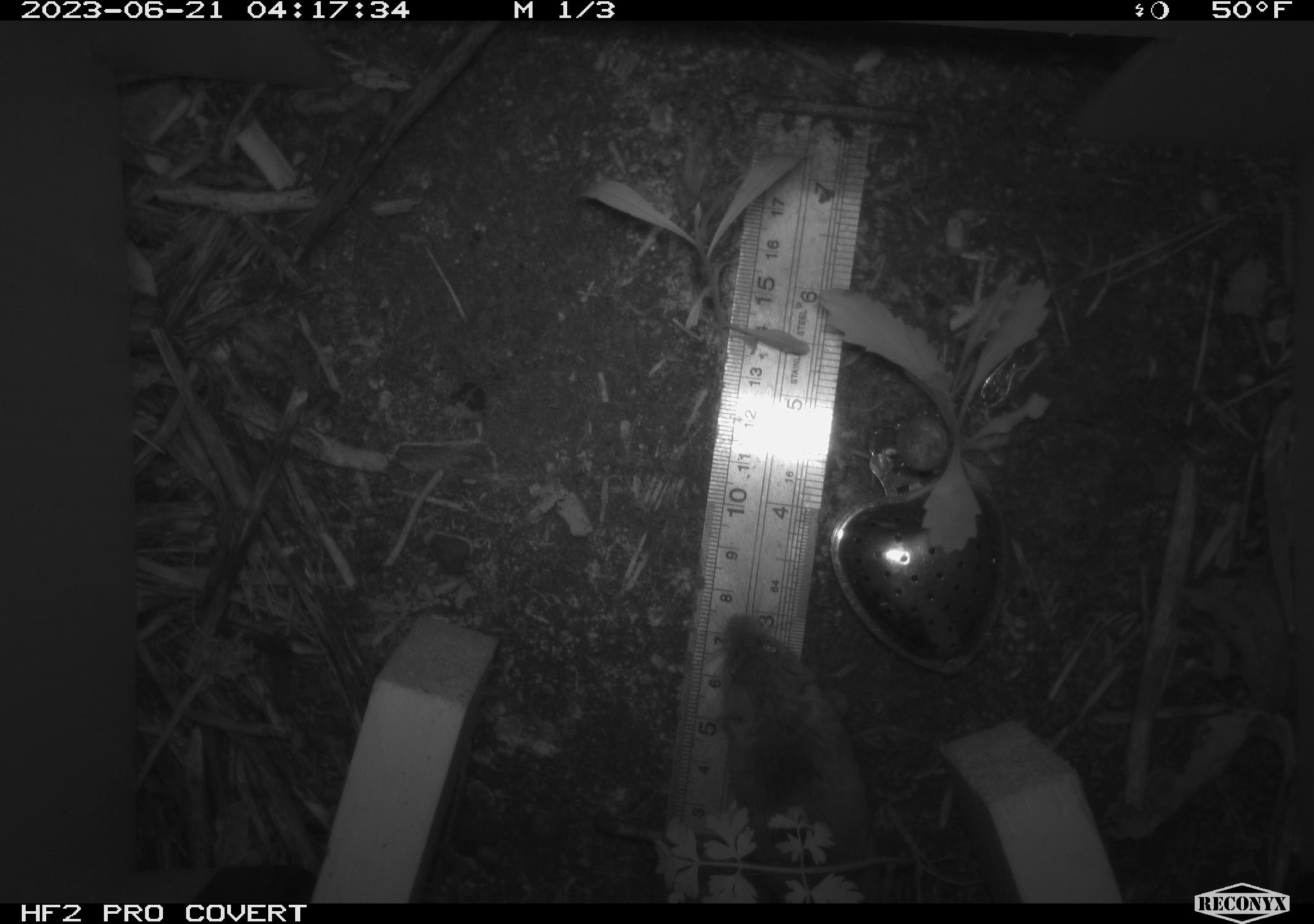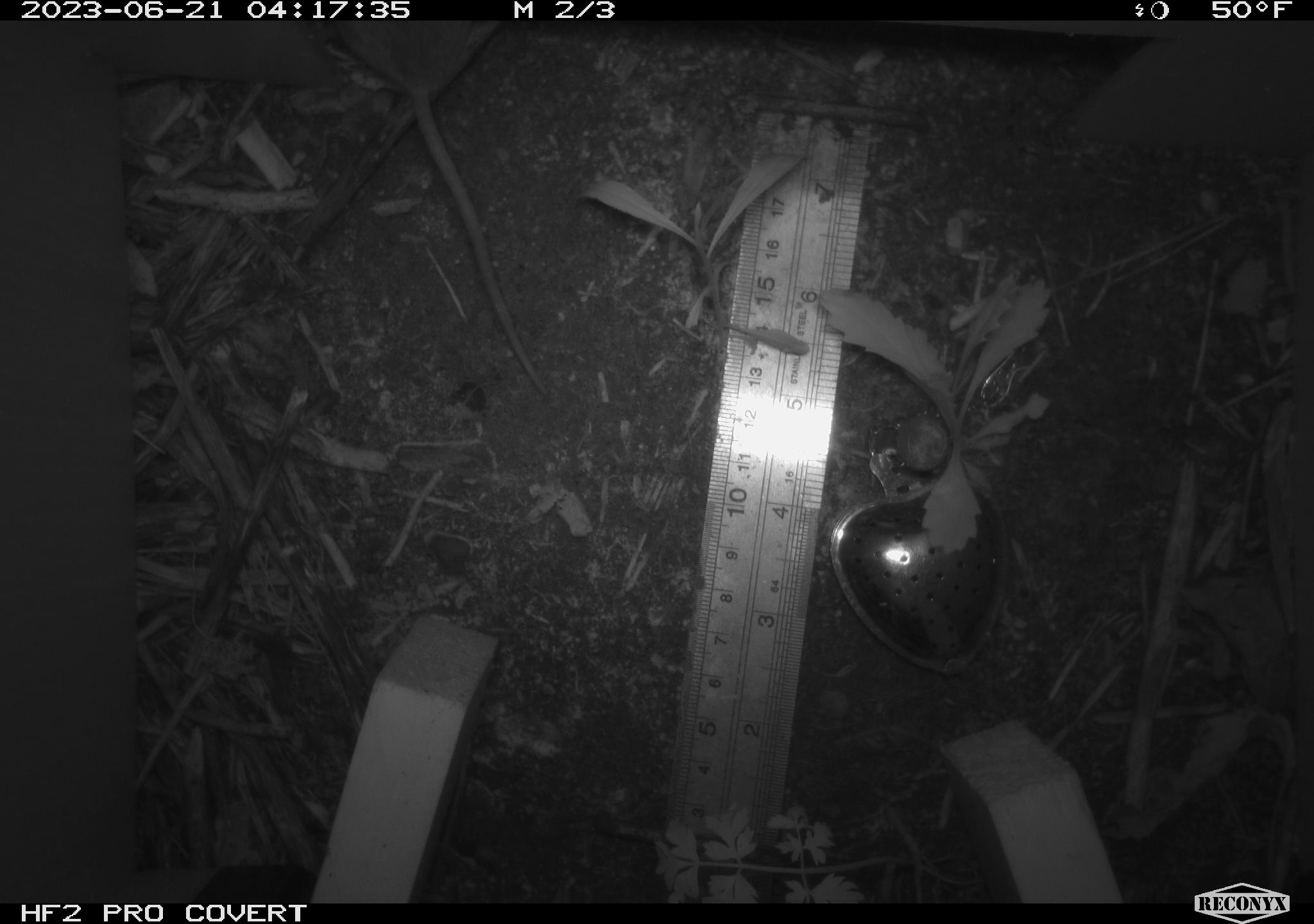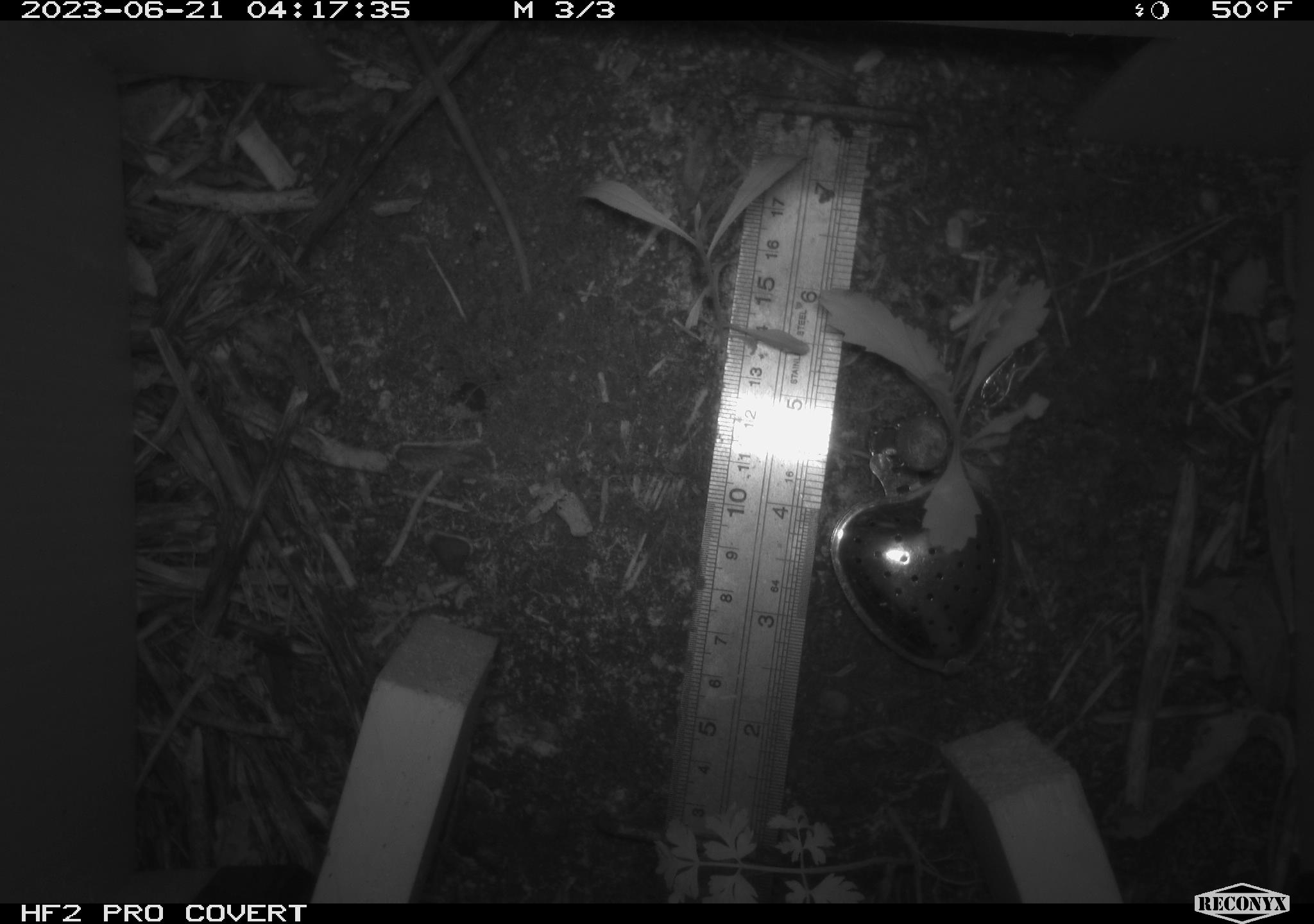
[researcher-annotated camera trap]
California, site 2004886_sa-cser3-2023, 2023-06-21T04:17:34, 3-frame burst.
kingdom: Animalia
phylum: Chordata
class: Mammalia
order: Rodentia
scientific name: Rodentia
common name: mouse species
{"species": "mouse species (Rodentia)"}